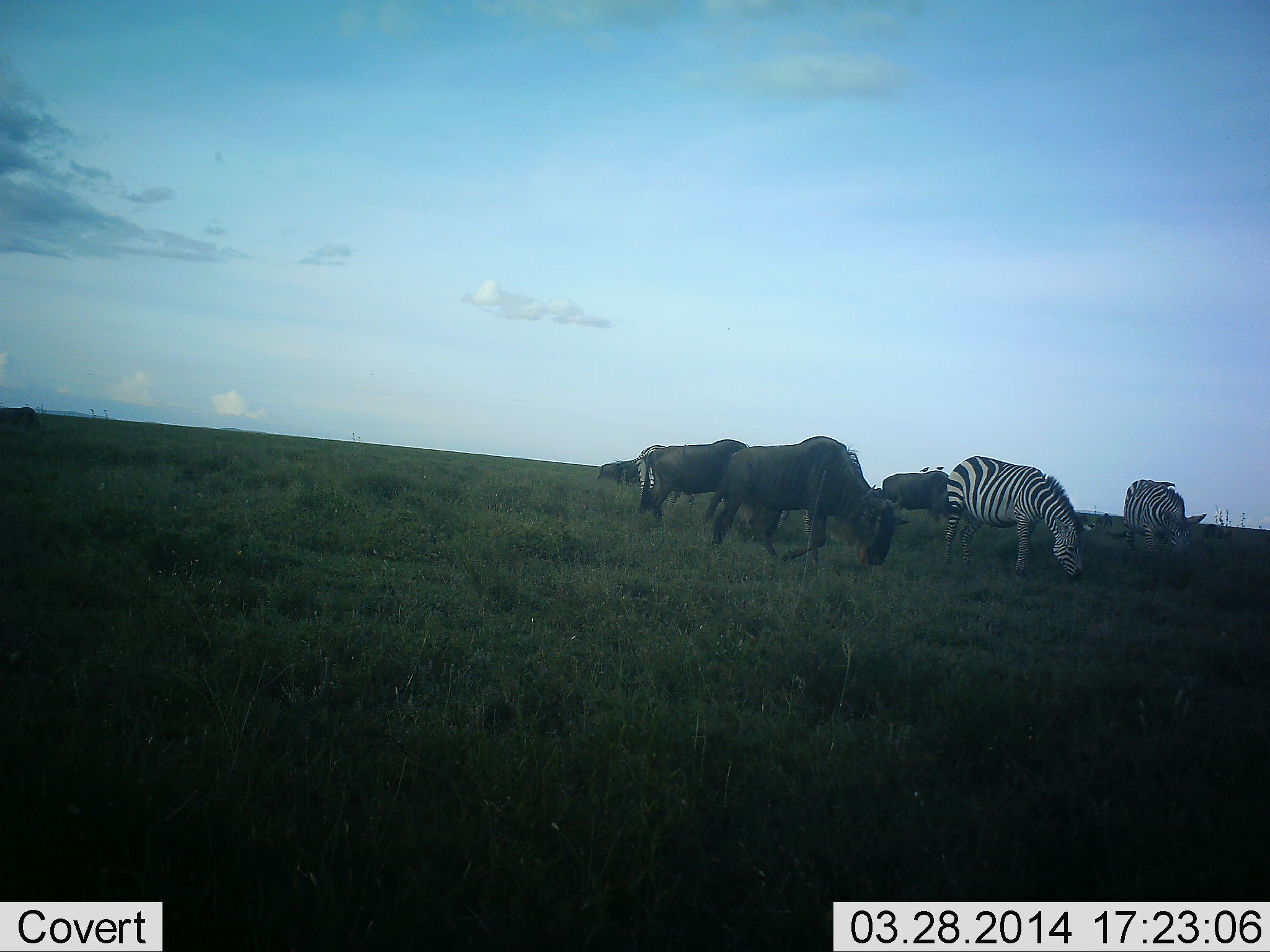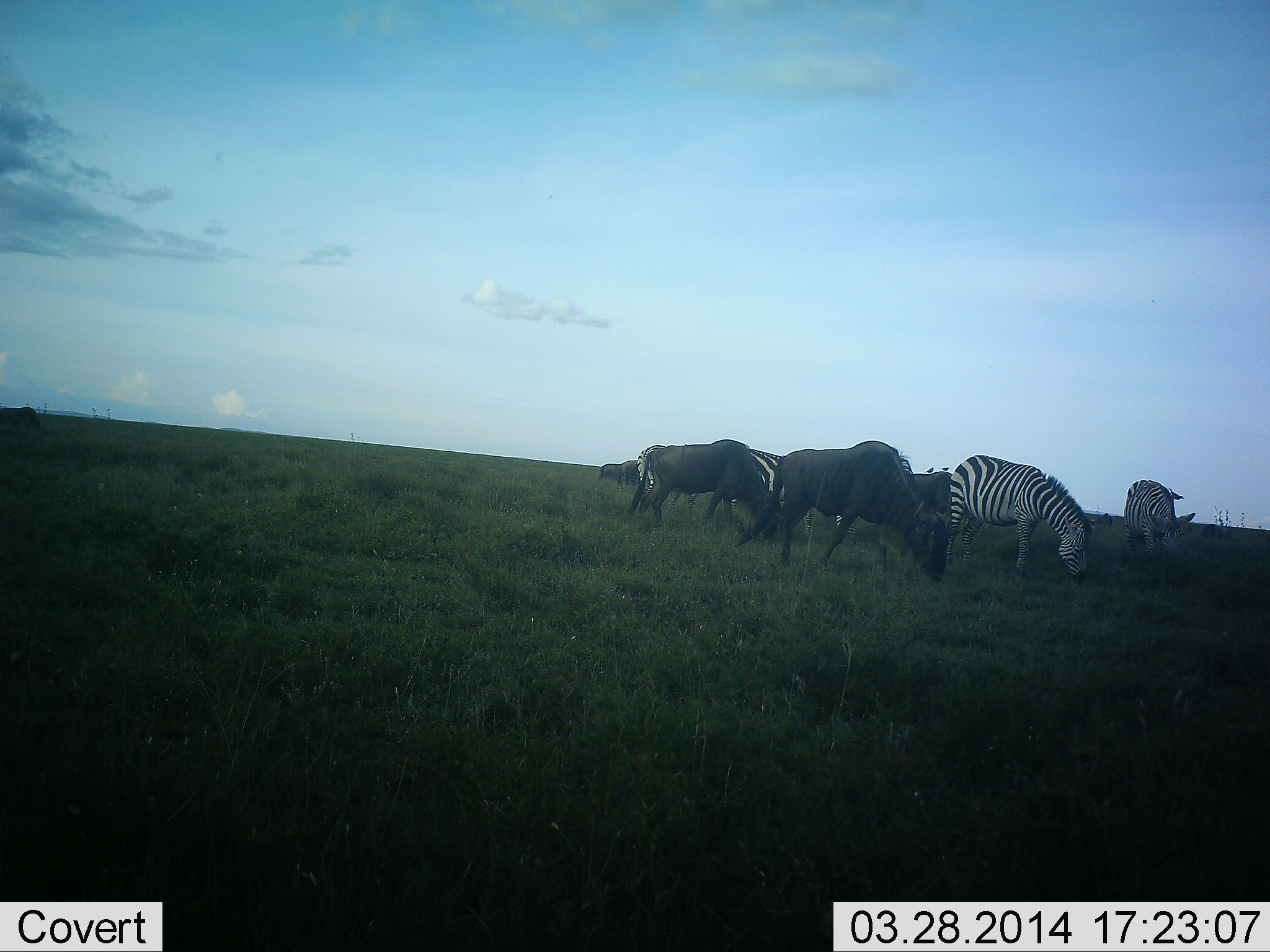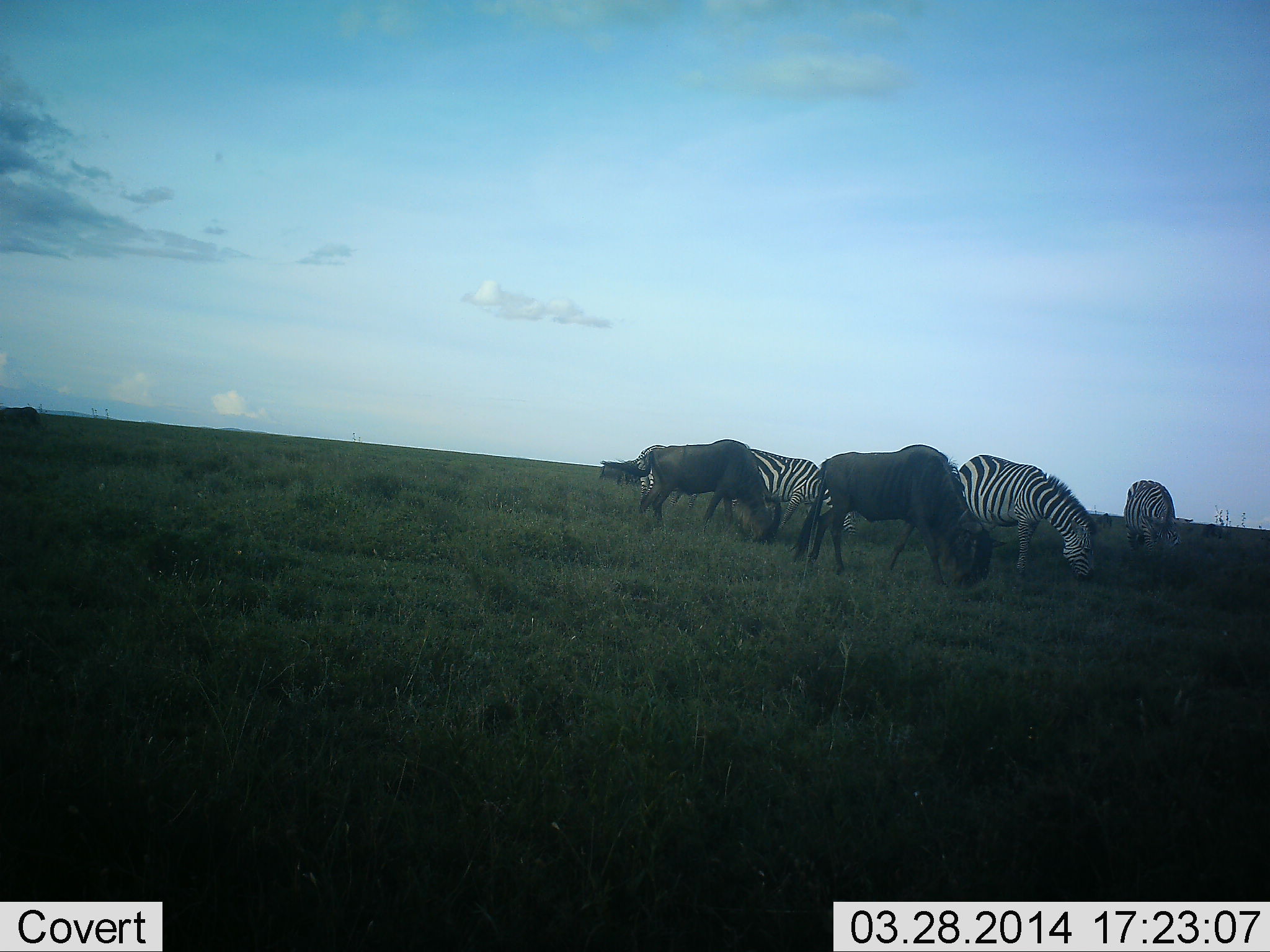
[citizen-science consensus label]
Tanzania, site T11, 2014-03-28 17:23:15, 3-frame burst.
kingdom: Animalia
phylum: Chordata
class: Mammalia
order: Artiodactyla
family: Bovidae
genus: Connochaetes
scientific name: Connochaetes taurinus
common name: blue wildebeest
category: wildebeest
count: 4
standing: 33%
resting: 8%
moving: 25%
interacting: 0%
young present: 0%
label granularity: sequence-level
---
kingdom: Animalia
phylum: Chordata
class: Mammalia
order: Perissodactyla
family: Equidae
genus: Equus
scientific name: Equus quagga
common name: plains zebra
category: zebra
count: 3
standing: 46%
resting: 0%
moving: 8%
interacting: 0%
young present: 0%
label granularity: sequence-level